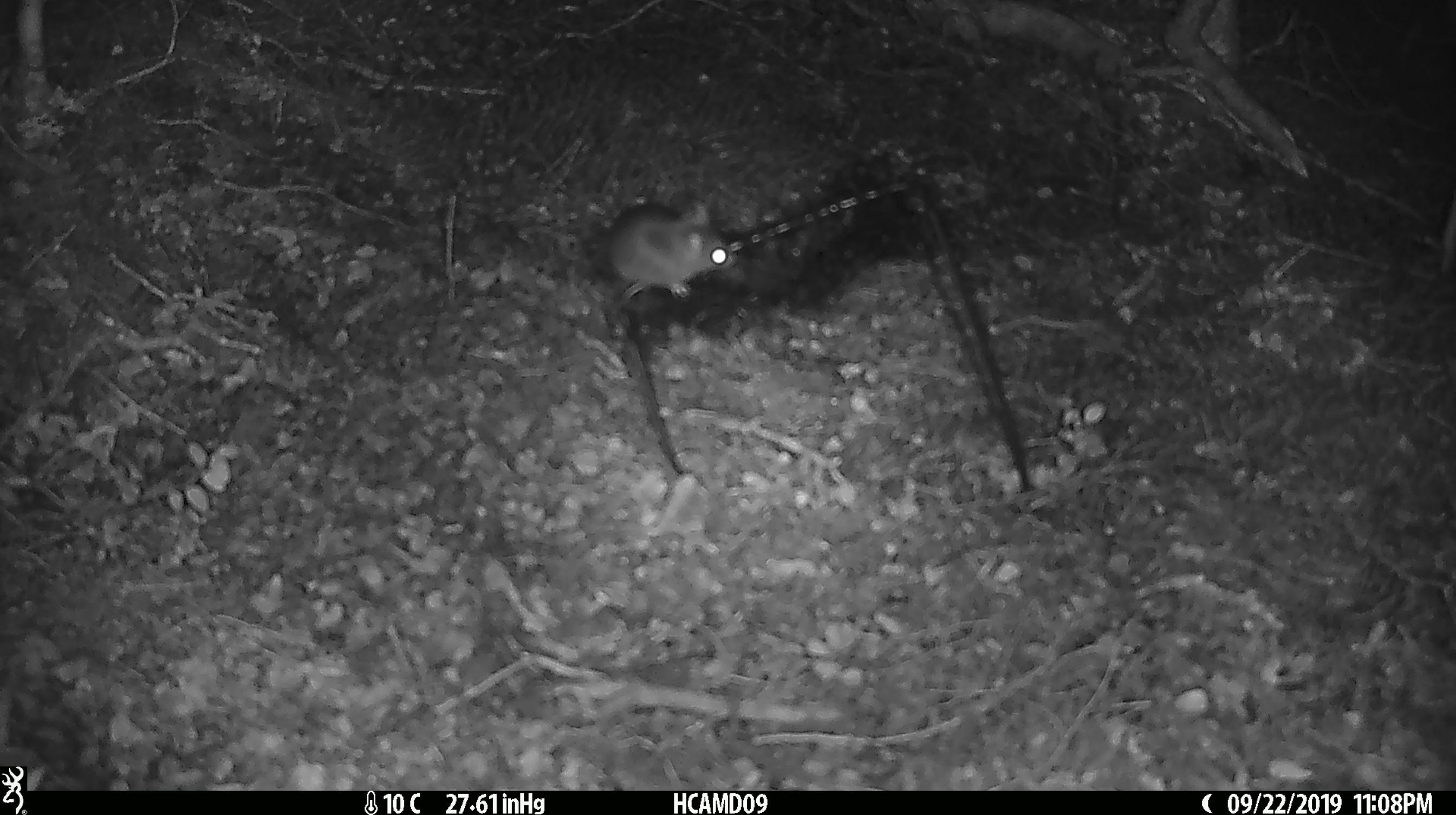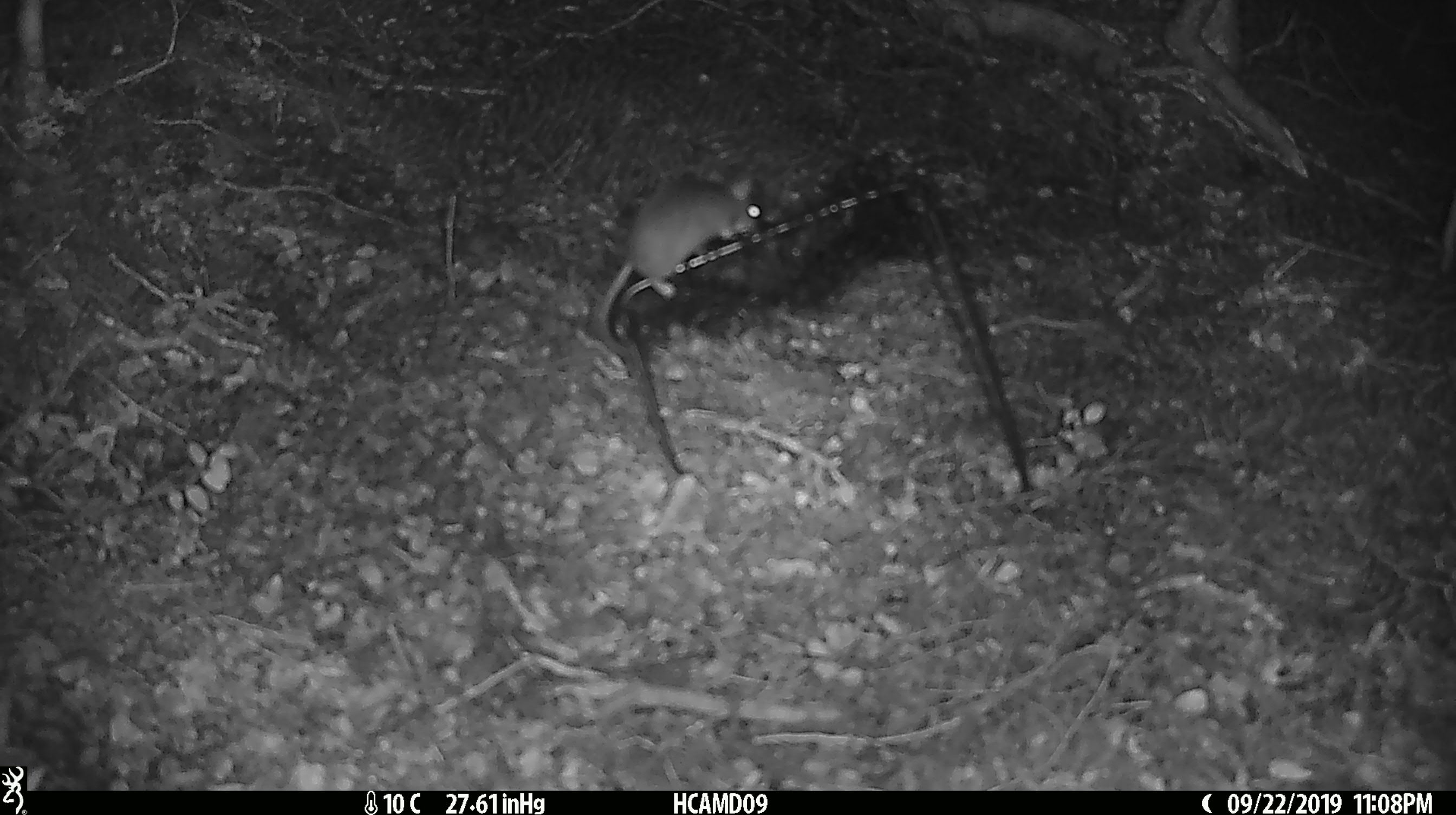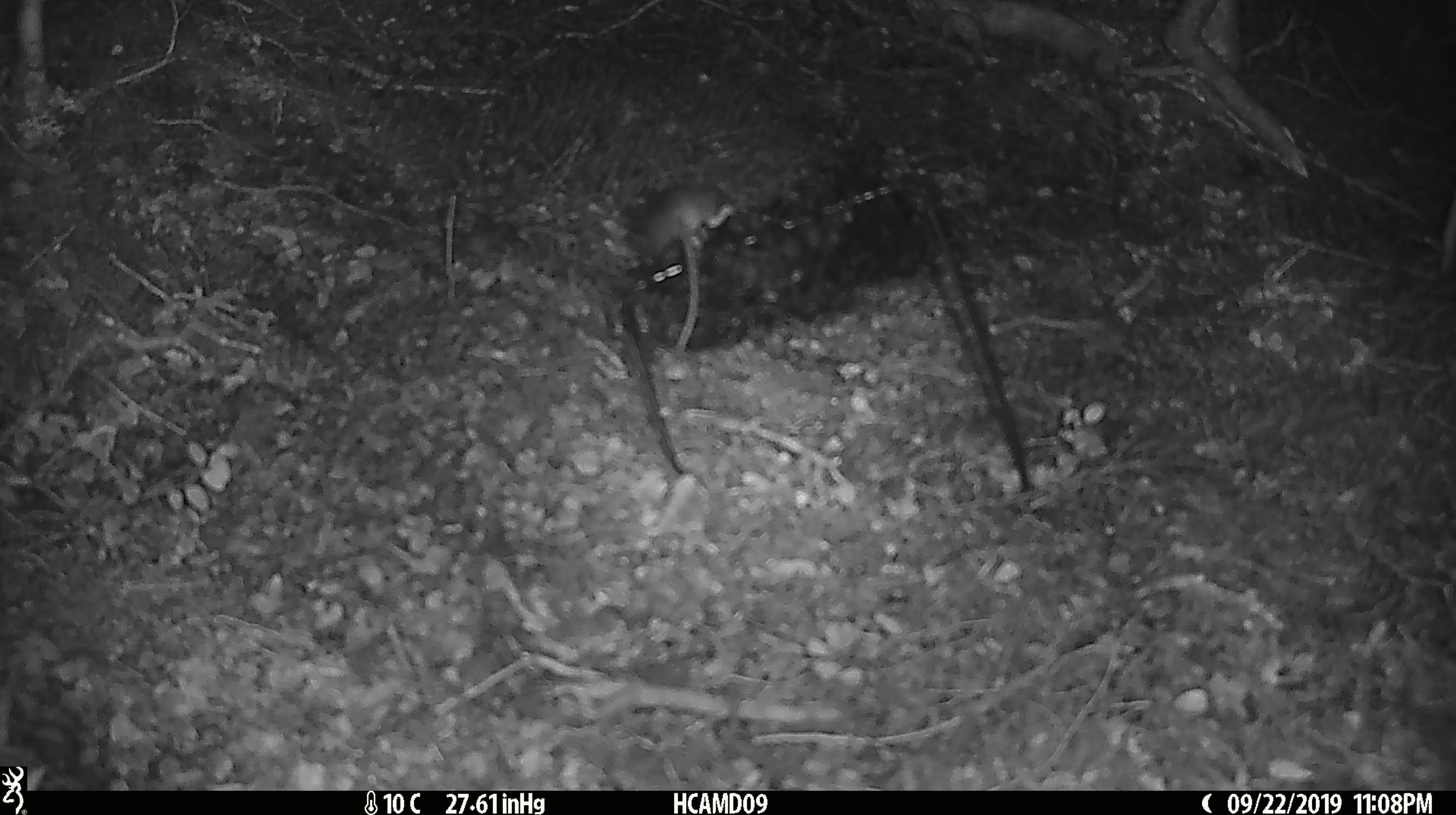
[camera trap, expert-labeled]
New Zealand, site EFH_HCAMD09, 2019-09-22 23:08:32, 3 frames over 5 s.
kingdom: Animalia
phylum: Chordata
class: Mammalia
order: Rodentia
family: Muridae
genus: Mus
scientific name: Mus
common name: mouse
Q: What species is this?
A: Mouse (Mus).